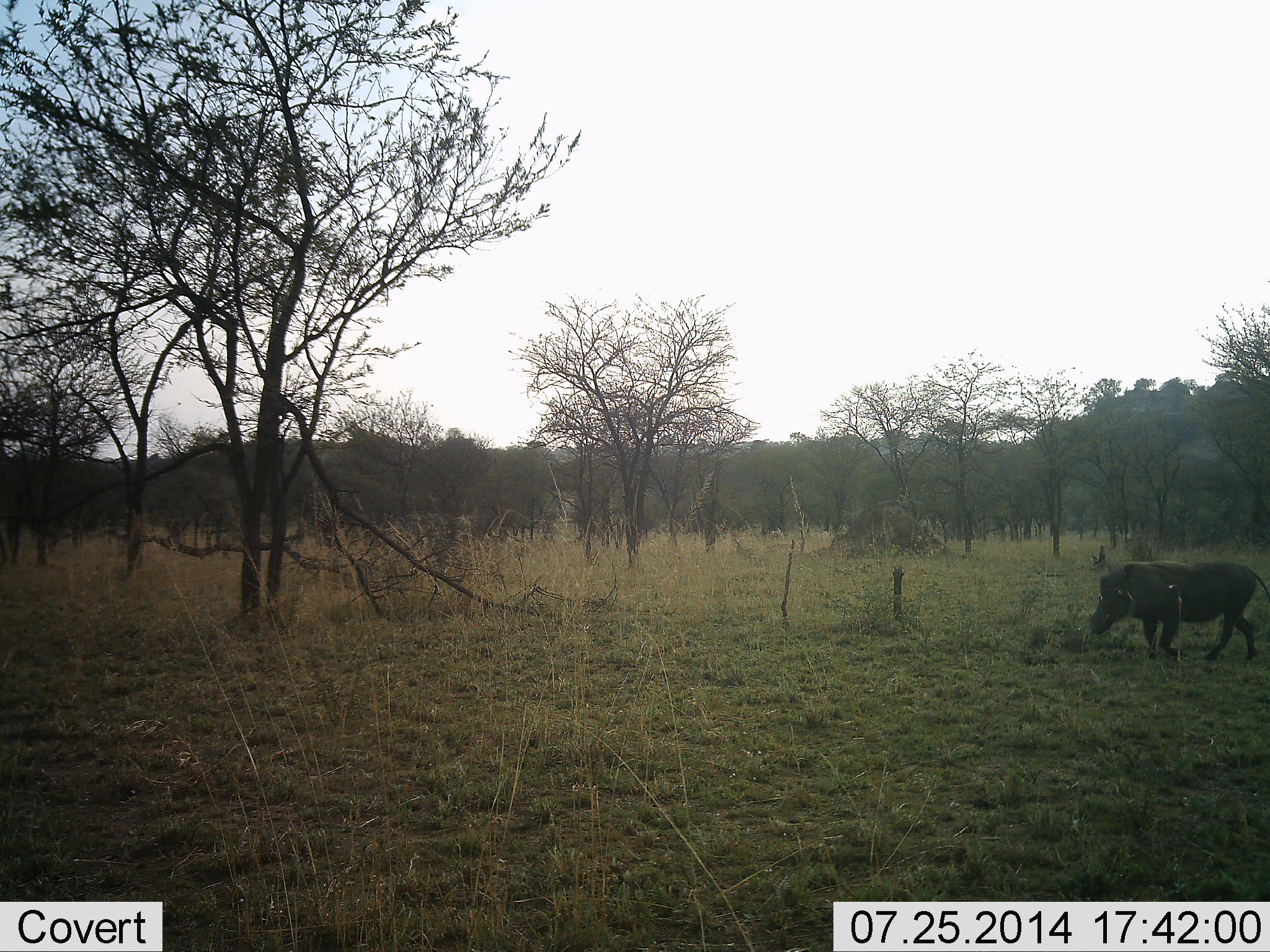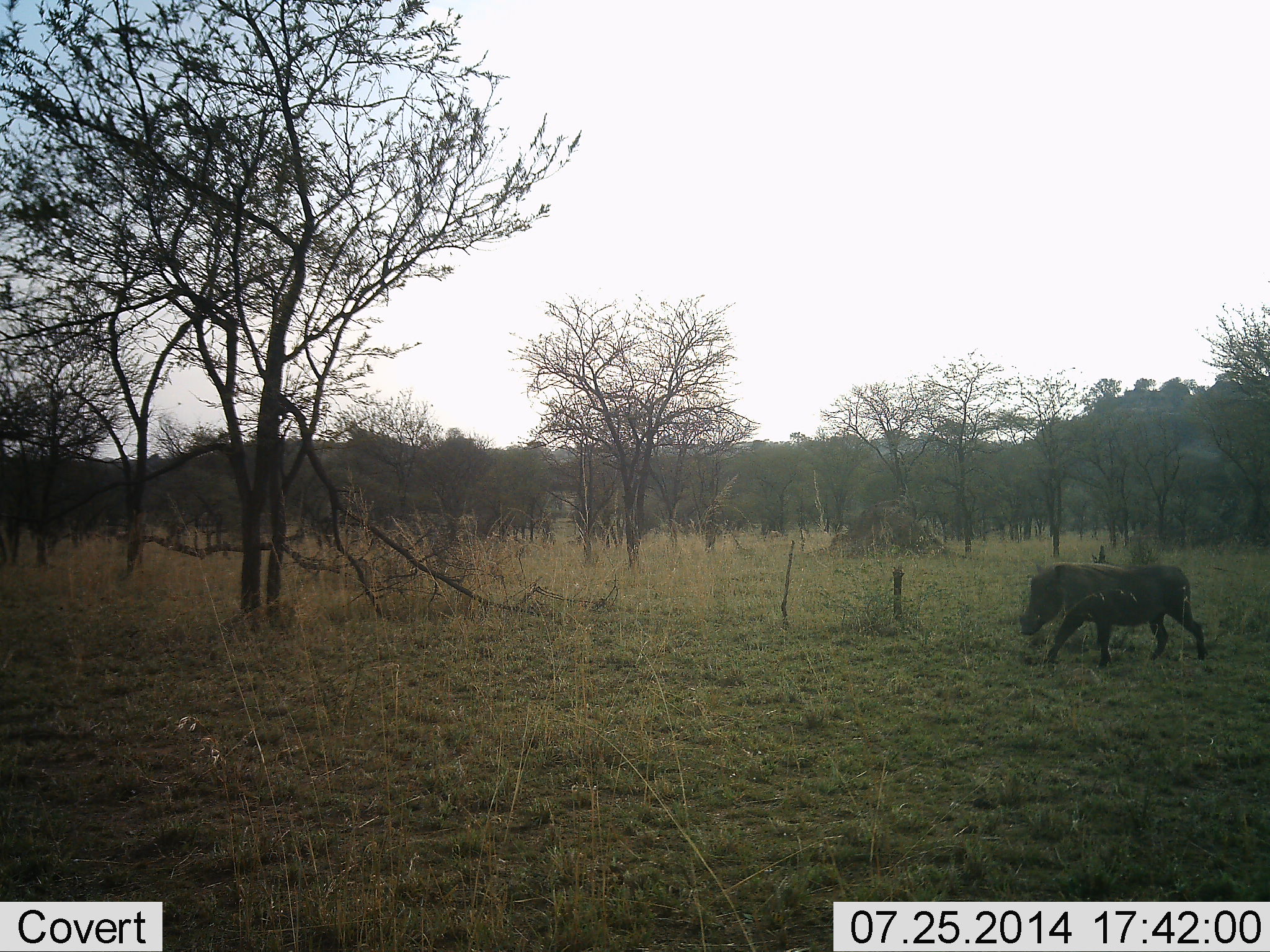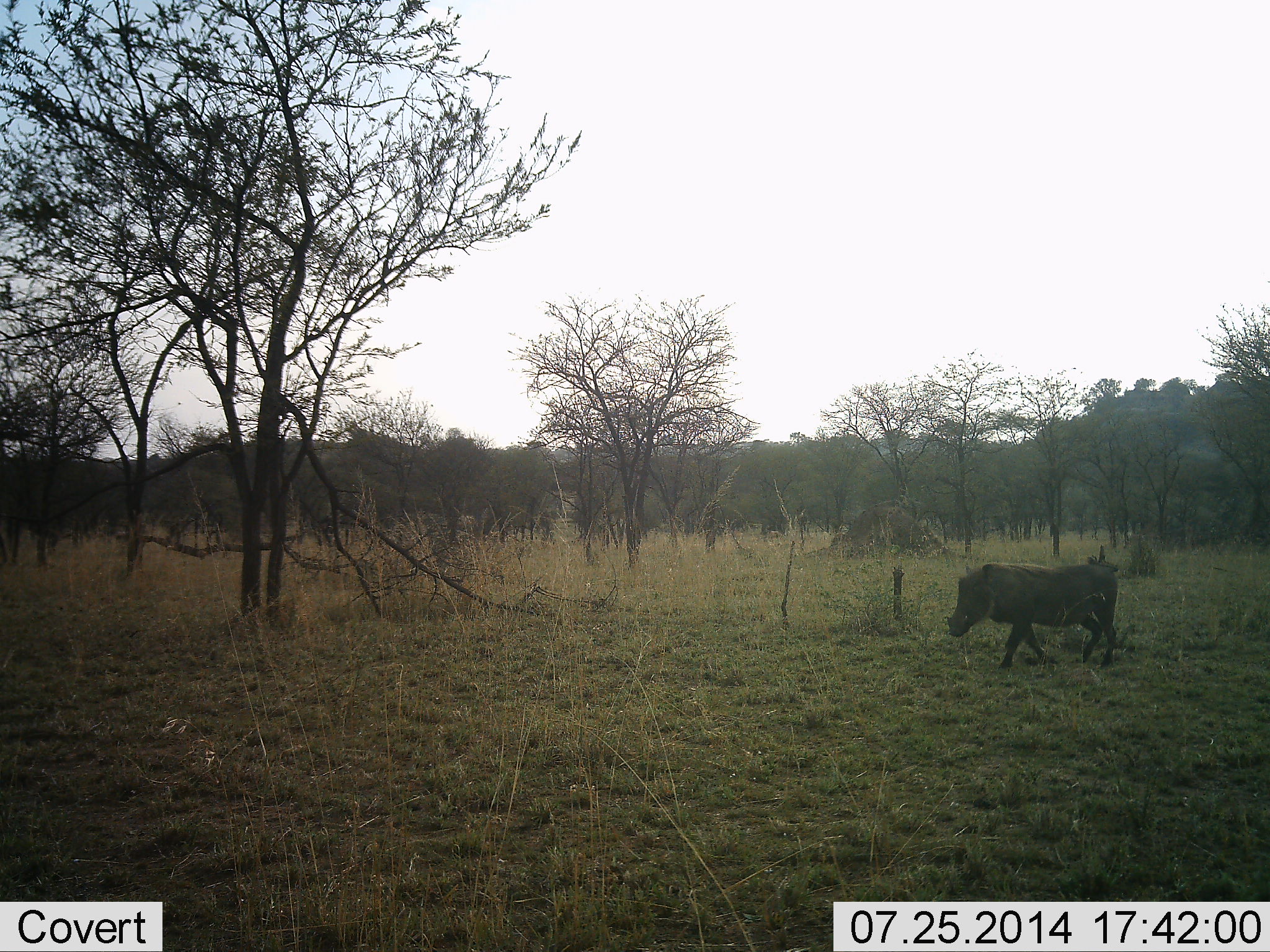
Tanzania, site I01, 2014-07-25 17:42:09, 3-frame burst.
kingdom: Animalia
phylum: Chordata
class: Mammalia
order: Artiodactyla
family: Suidae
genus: Phacochoerus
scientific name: Phacochoerus africanus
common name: warthog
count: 1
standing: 0%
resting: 0%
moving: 100%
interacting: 0%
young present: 0%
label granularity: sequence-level